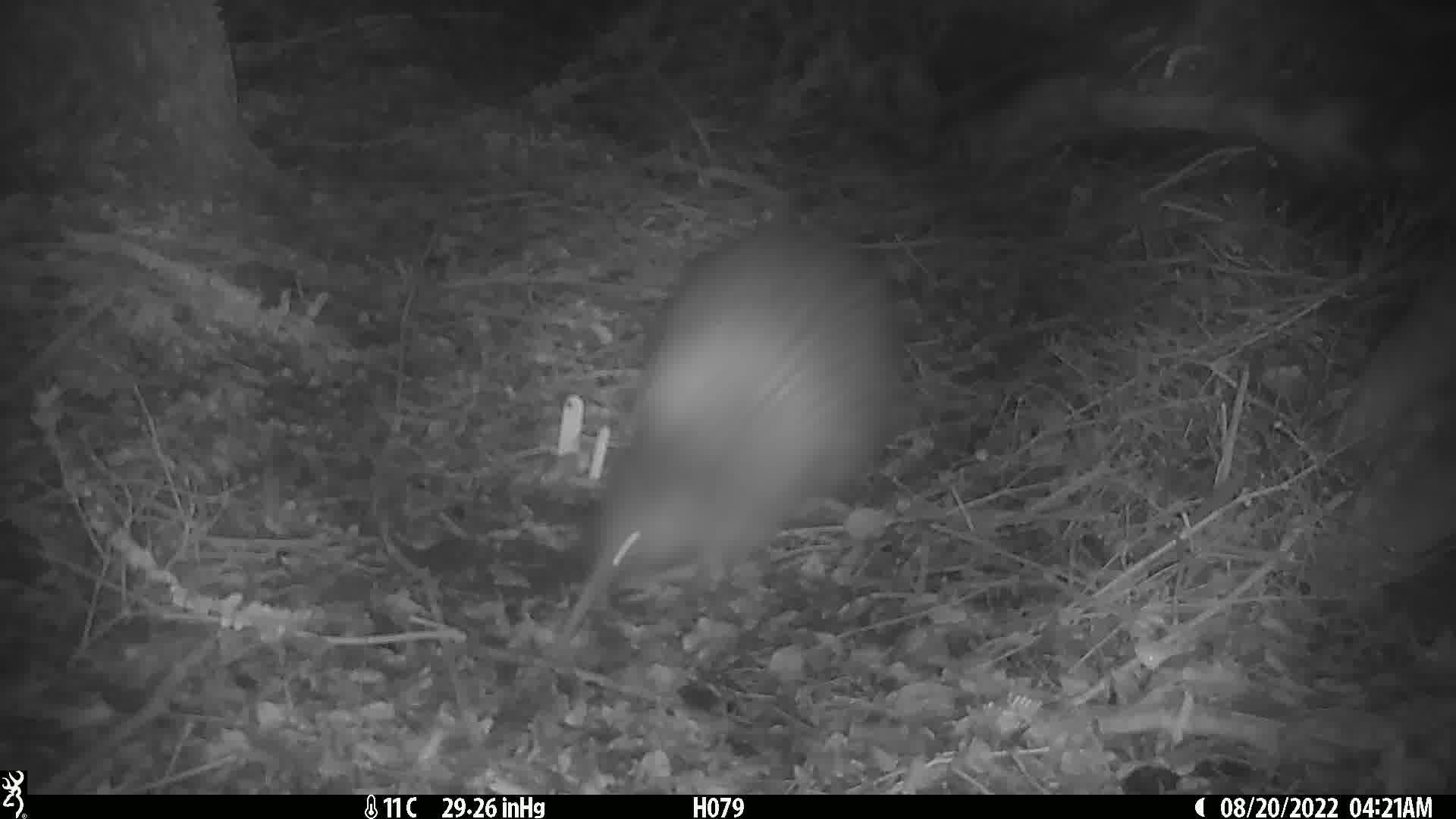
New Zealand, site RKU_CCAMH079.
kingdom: Animalia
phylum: Chordata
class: Aves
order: Apterygiformes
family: Apterygidae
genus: Apteryx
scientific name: Apteryx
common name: kiwi